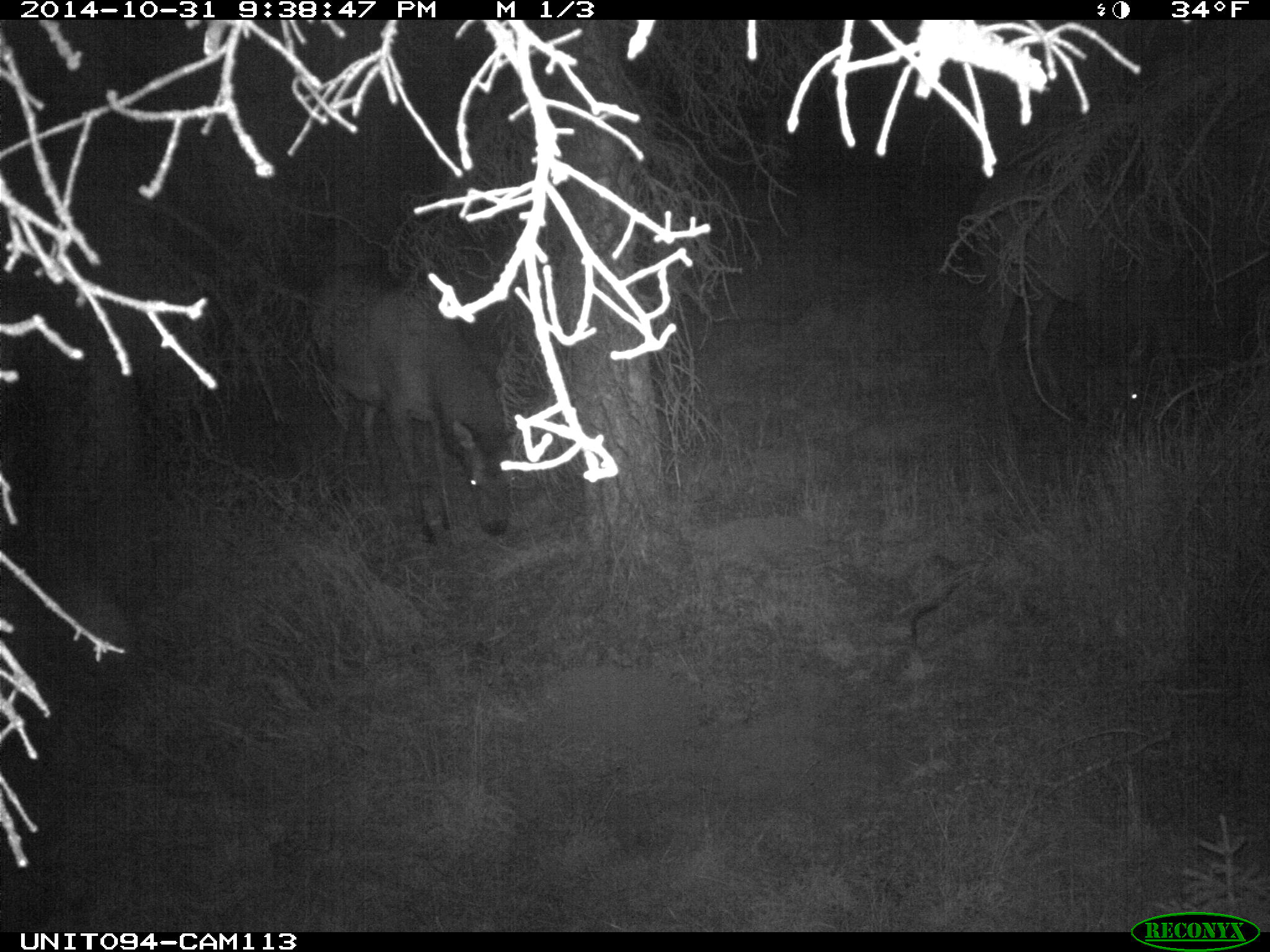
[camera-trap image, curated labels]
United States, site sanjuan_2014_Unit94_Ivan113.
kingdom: Animalia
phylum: Chordata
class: Mammalia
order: Artiodactyla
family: Cervidae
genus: Cervus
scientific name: Cervus elaphus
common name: red deer